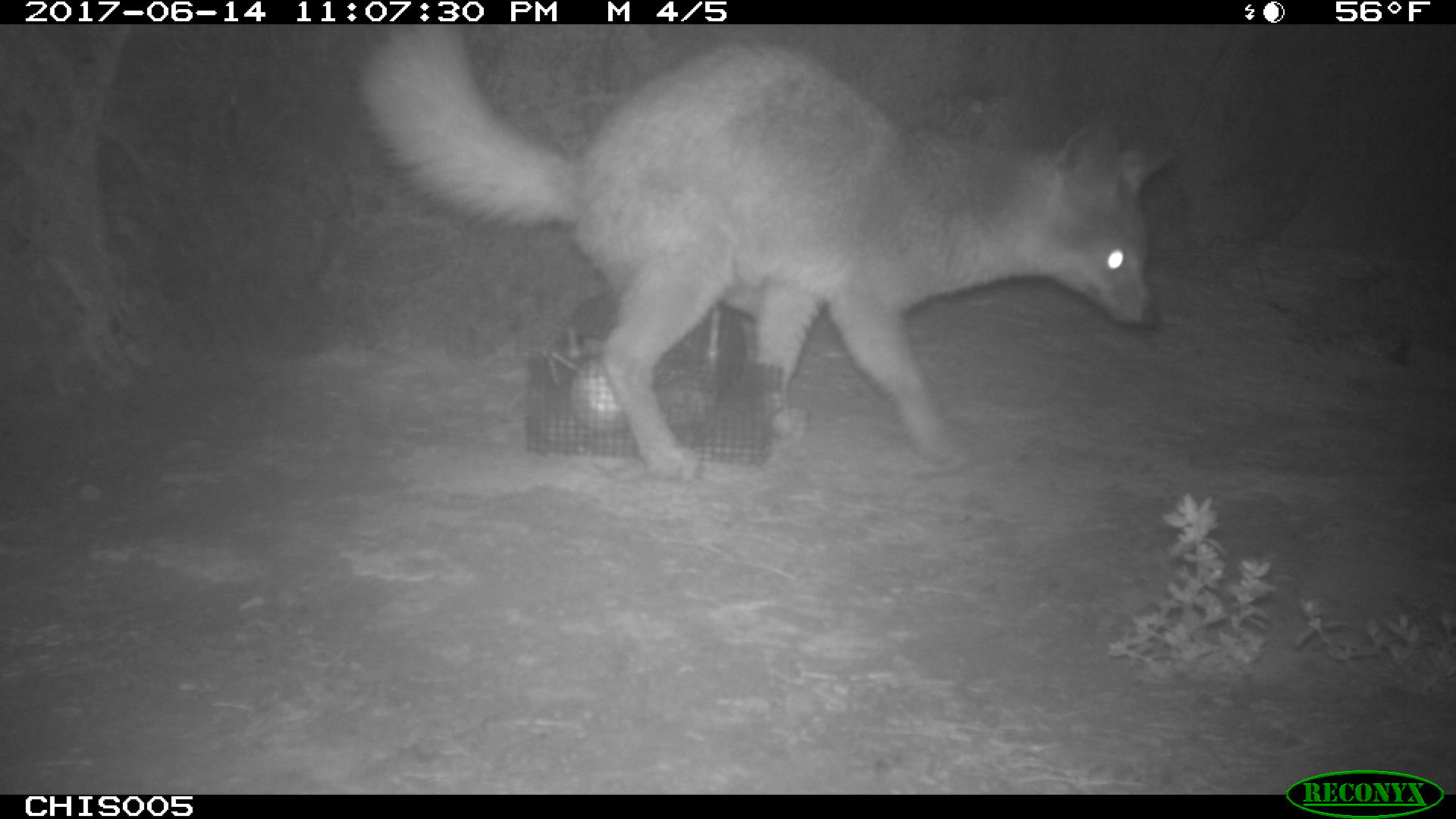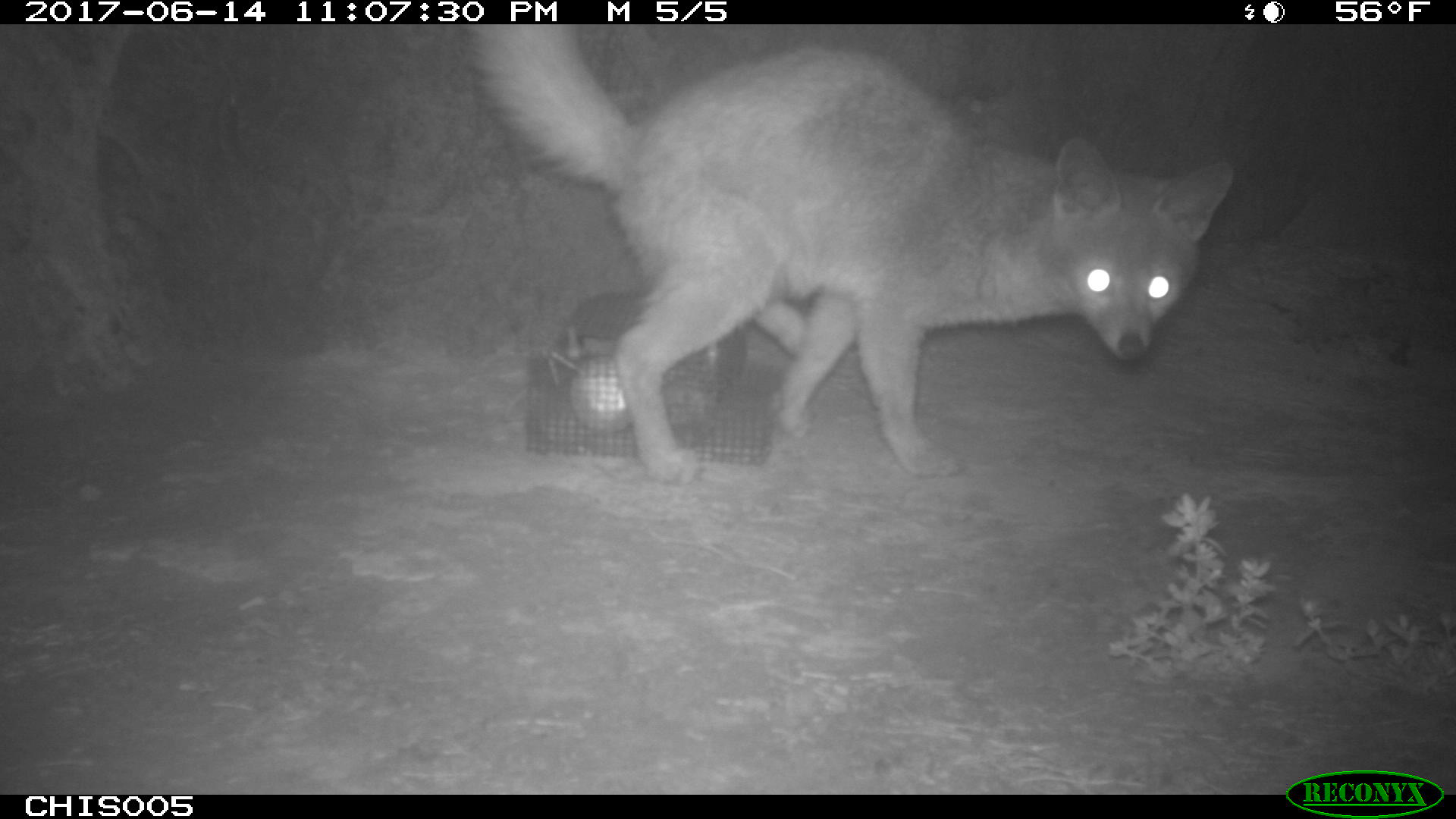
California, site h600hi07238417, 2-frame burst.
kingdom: Animalia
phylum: Chordata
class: Mammalia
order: Carnivora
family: Canidae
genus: Urocyon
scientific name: Urocyon littoralis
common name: island fox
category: fox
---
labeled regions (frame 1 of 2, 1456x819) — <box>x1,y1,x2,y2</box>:
fox: <box>356,21,1172,481</box>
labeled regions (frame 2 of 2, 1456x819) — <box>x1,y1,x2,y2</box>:
fox: <box>472,21,1236,485</box>